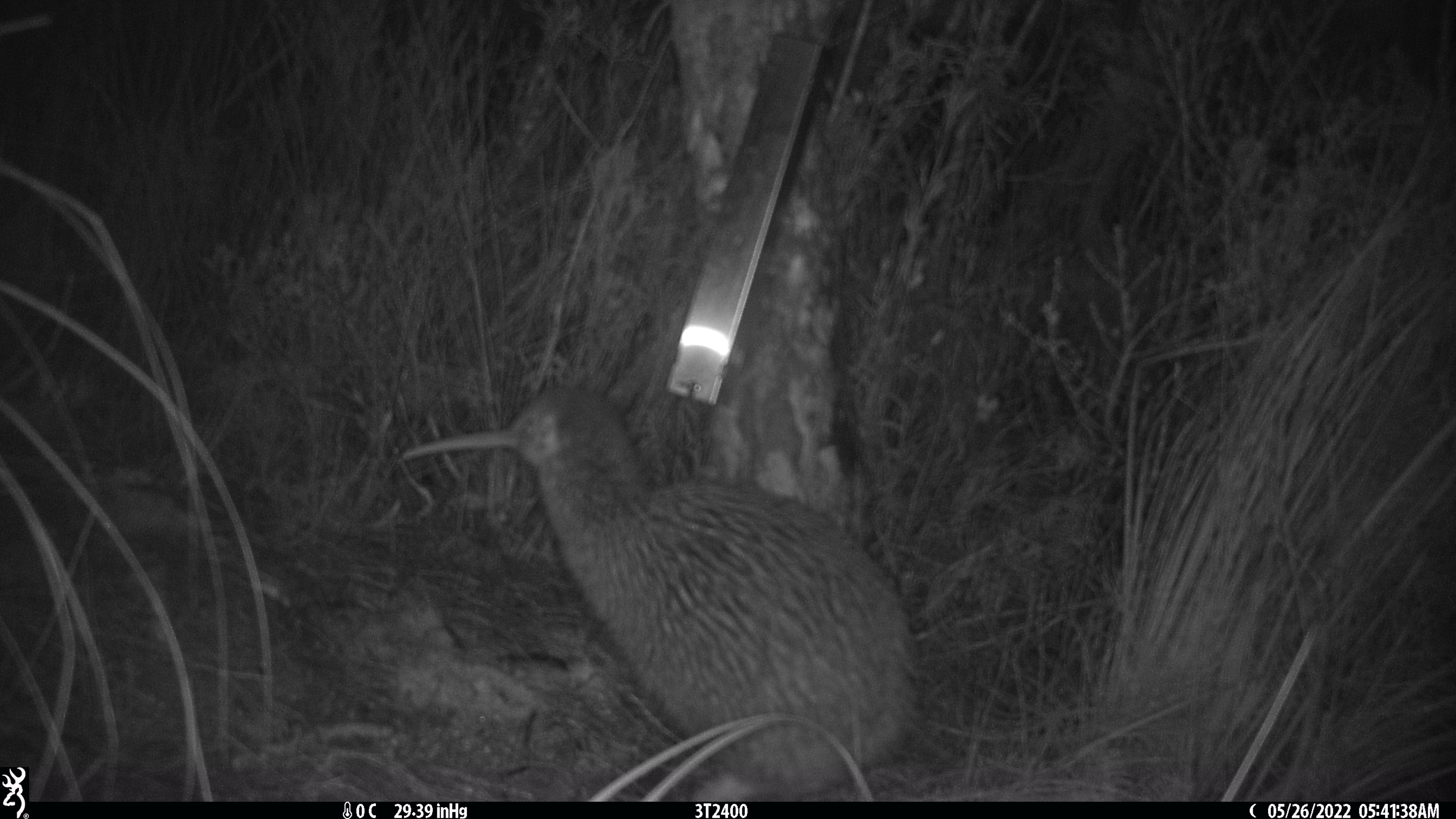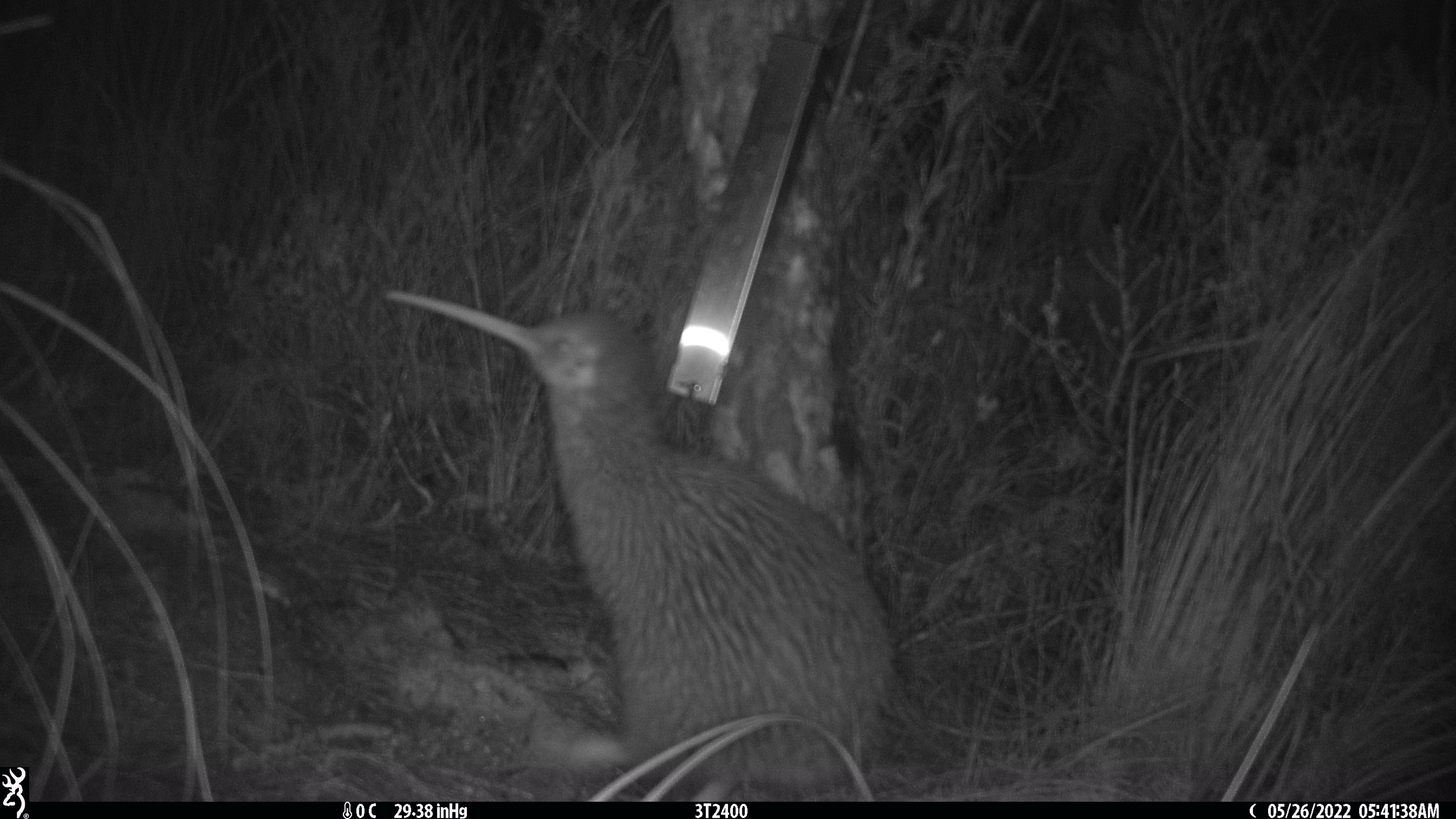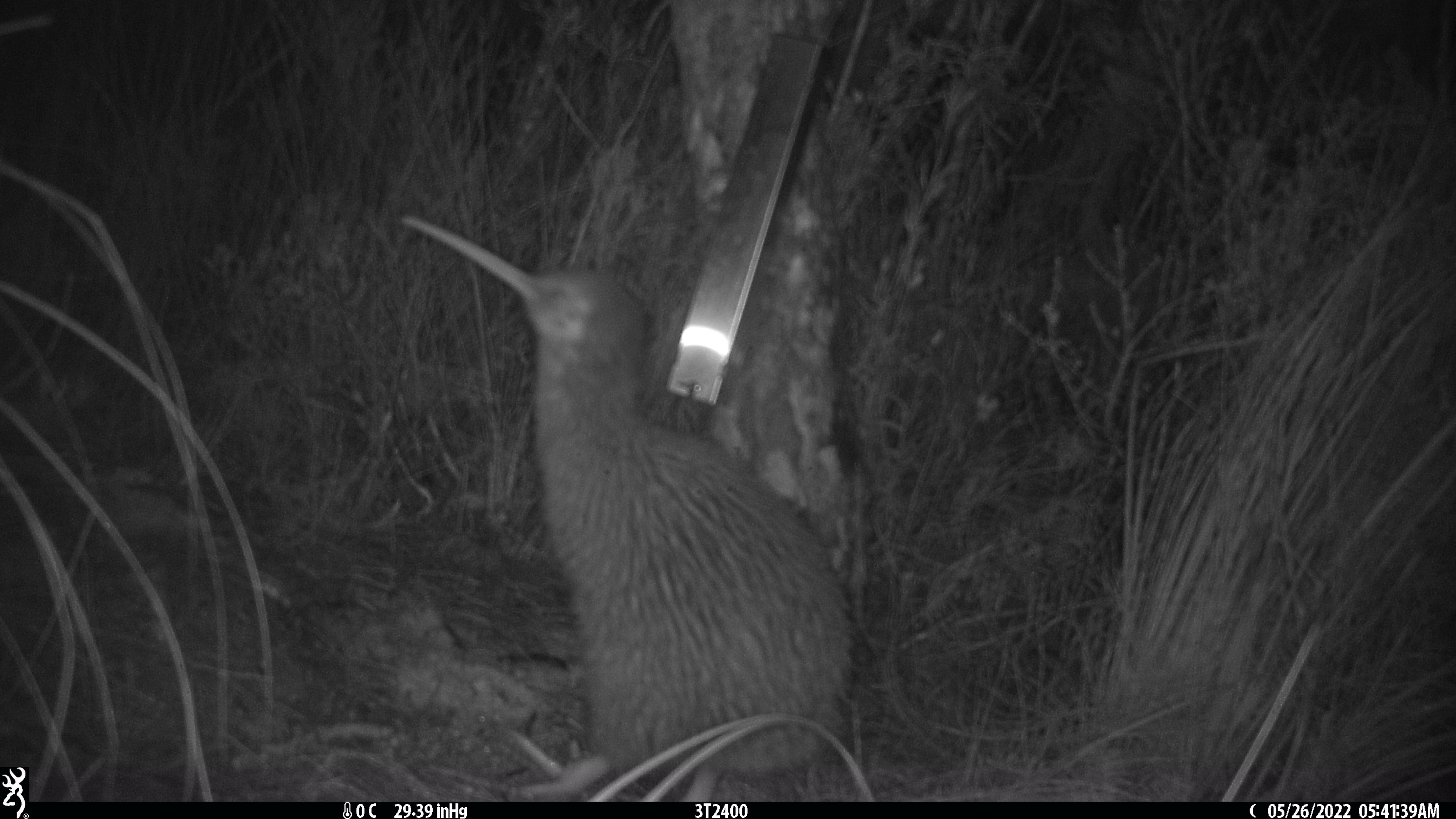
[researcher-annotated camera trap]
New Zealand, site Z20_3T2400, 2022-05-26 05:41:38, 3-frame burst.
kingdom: Animalia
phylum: Chordata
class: Aves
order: Apterygiformes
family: Apterygidae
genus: Apteryx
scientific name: Apteryx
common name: kiwi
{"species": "kiwi (Apteryx)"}